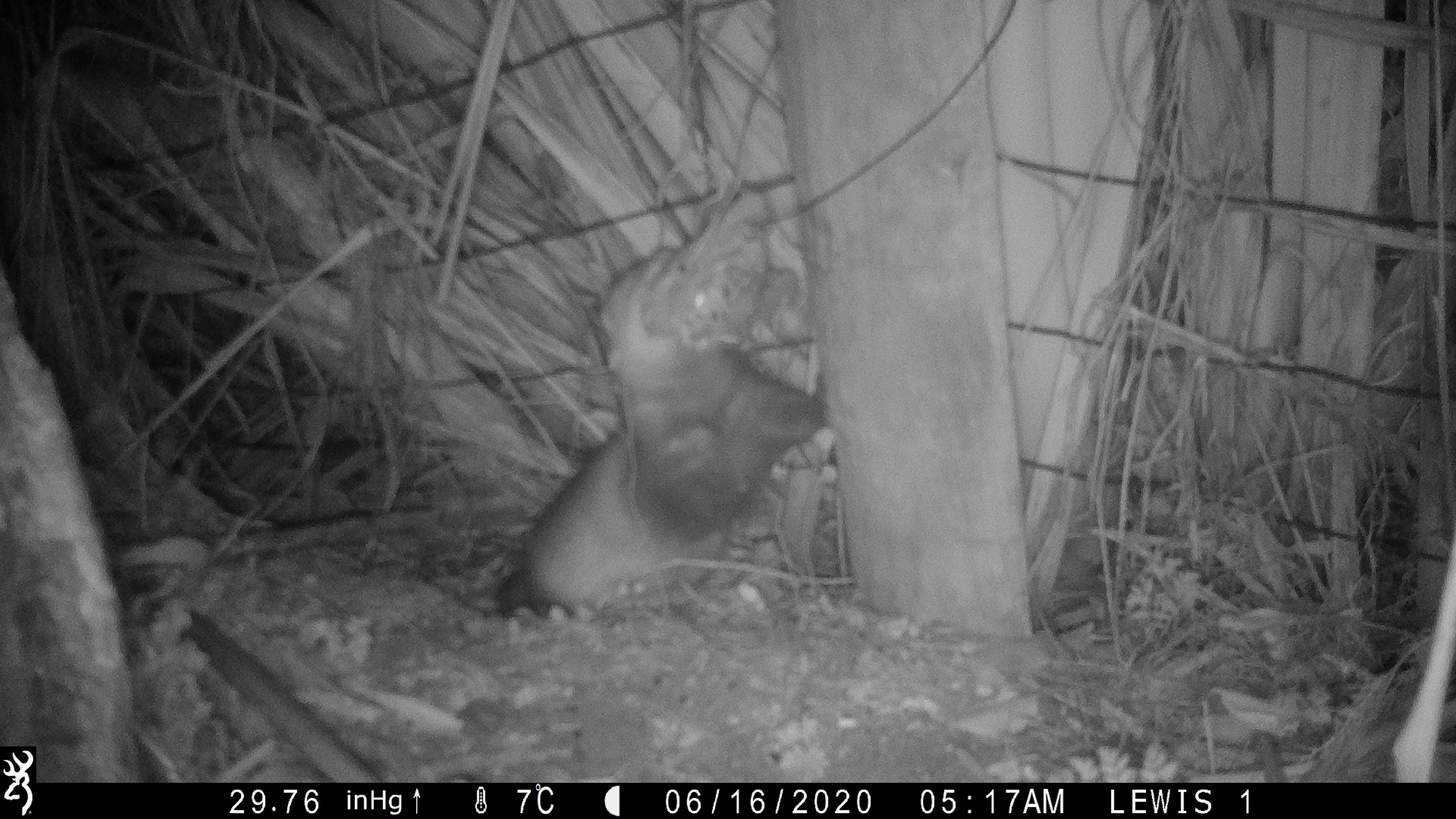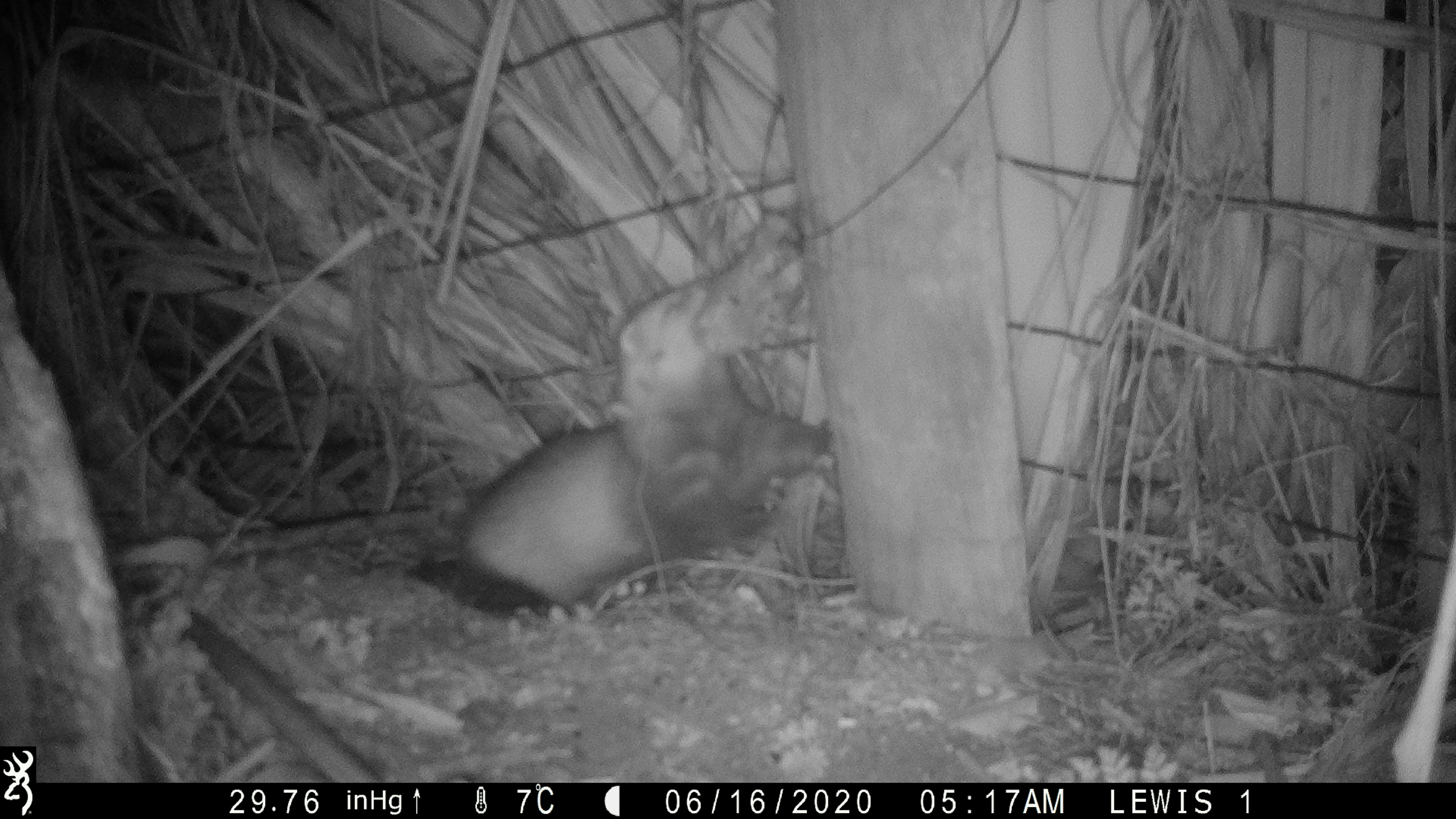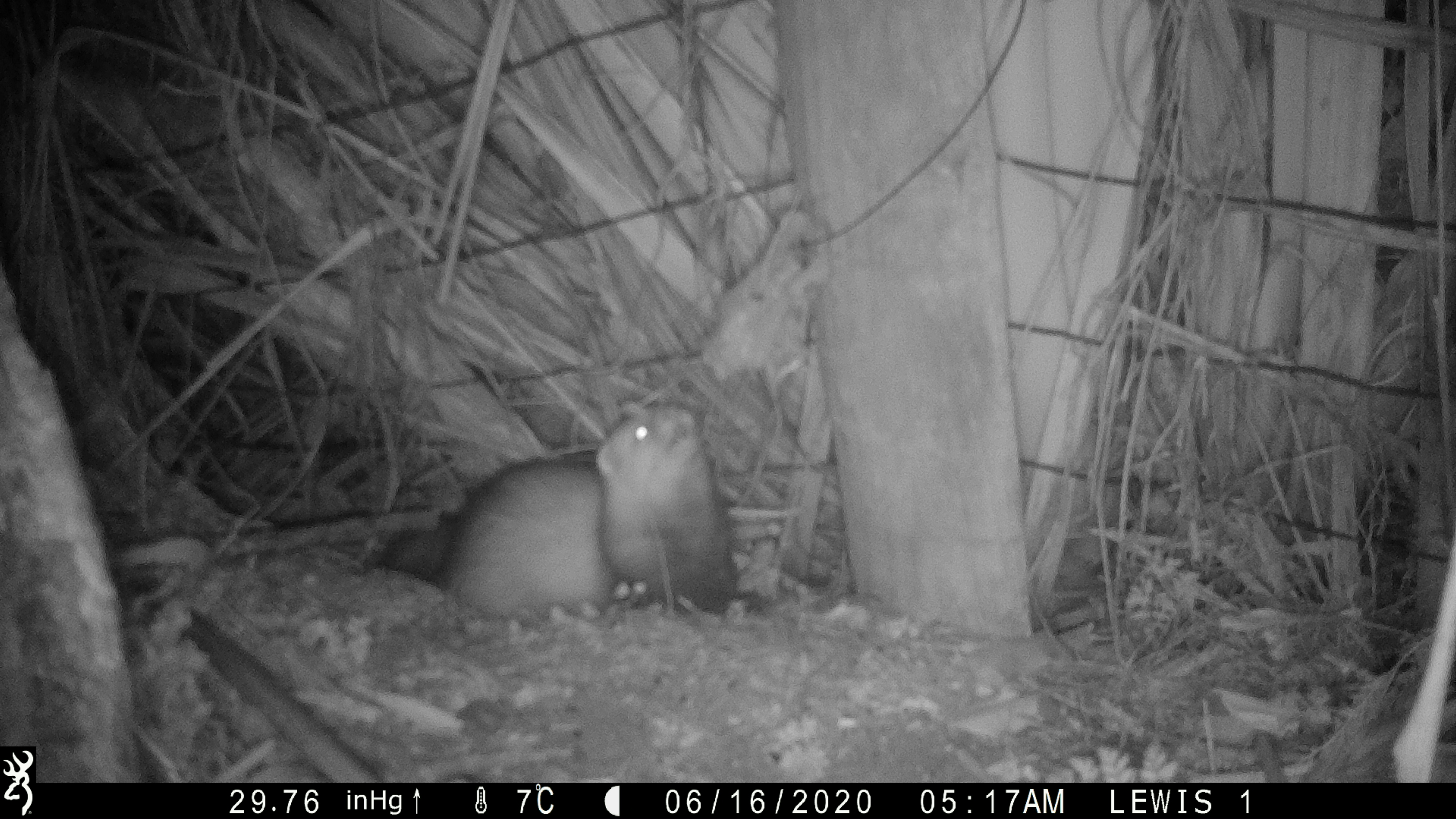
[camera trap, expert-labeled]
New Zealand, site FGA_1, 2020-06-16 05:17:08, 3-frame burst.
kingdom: Animalia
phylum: Chordata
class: Mammalia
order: Carnivora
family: Mustelidae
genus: Mustela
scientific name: Mustela furo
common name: ferret